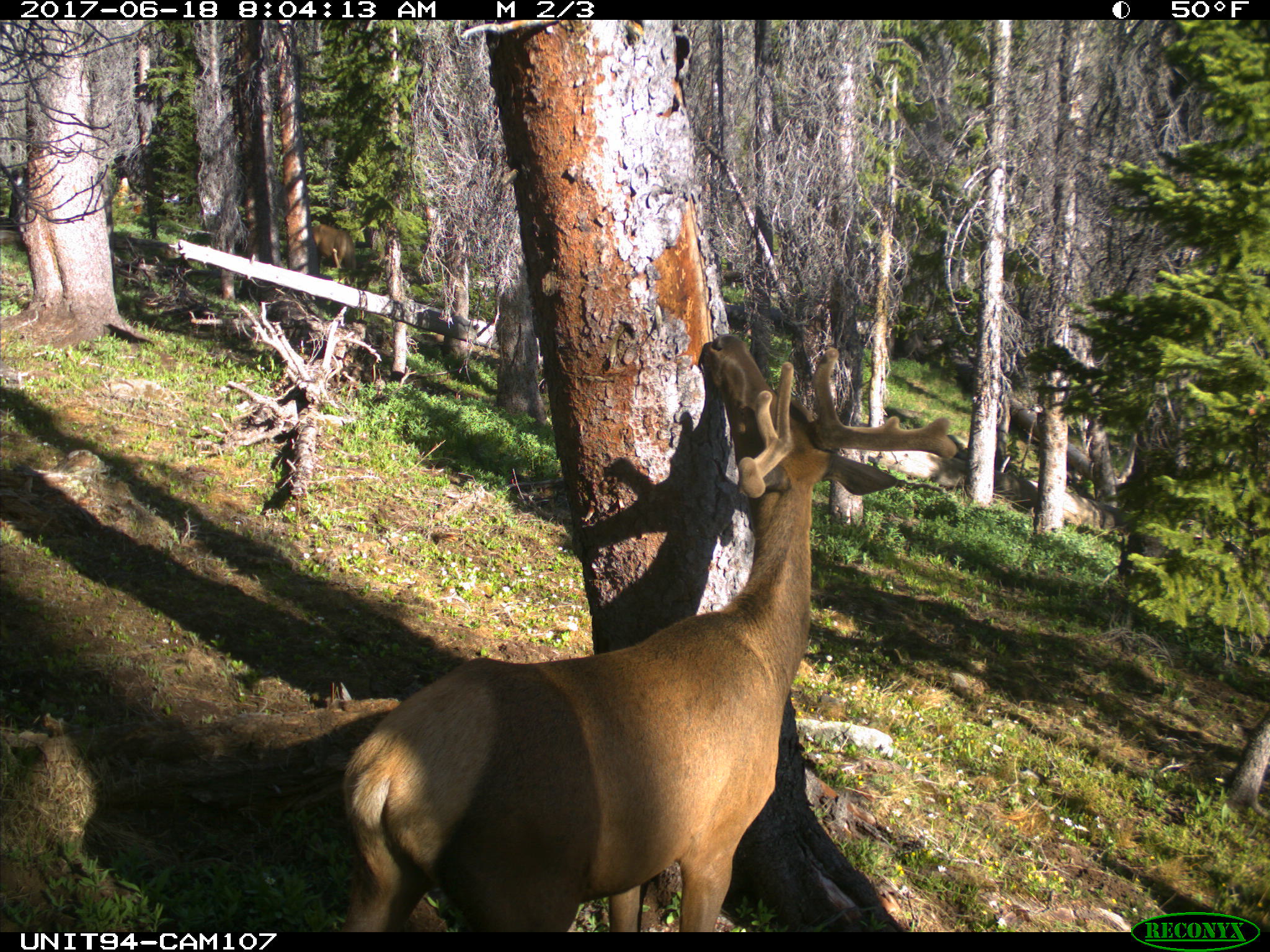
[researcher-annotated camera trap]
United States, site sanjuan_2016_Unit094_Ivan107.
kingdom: Animalia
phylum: Chordata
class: Mammalia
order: Artiodactyla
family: Cervidae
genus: Cervus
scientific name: Cervus elaphus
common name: red deer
Cervus elaphus (red deer).